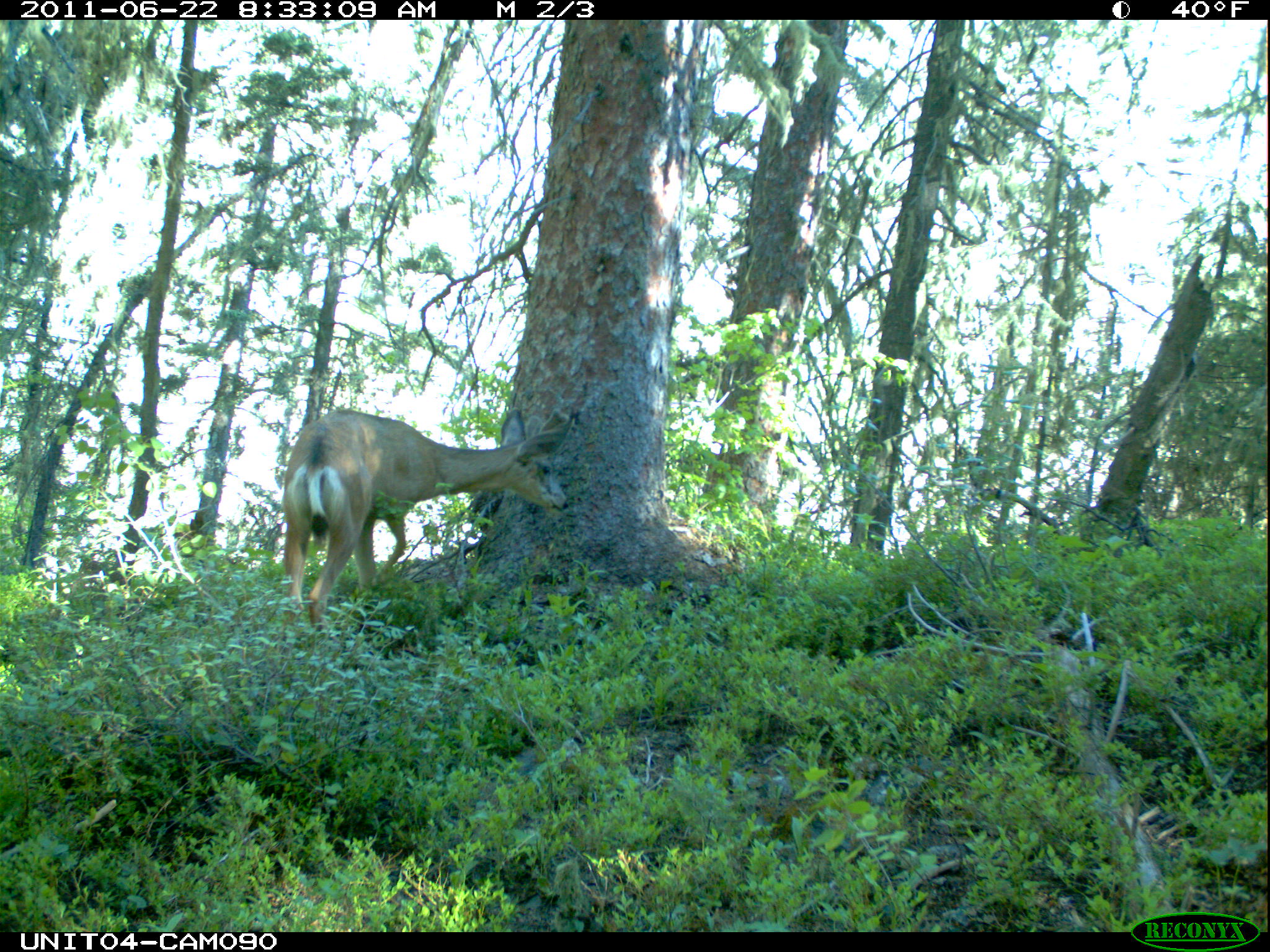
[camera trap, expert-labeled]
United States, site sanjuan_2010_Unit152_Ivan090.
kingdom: Animalia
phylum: Chordata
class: Mammalia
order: Artiodactyla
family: Cervidae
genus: Odocoileus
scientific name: Odocoileus hemionus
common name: mule deer